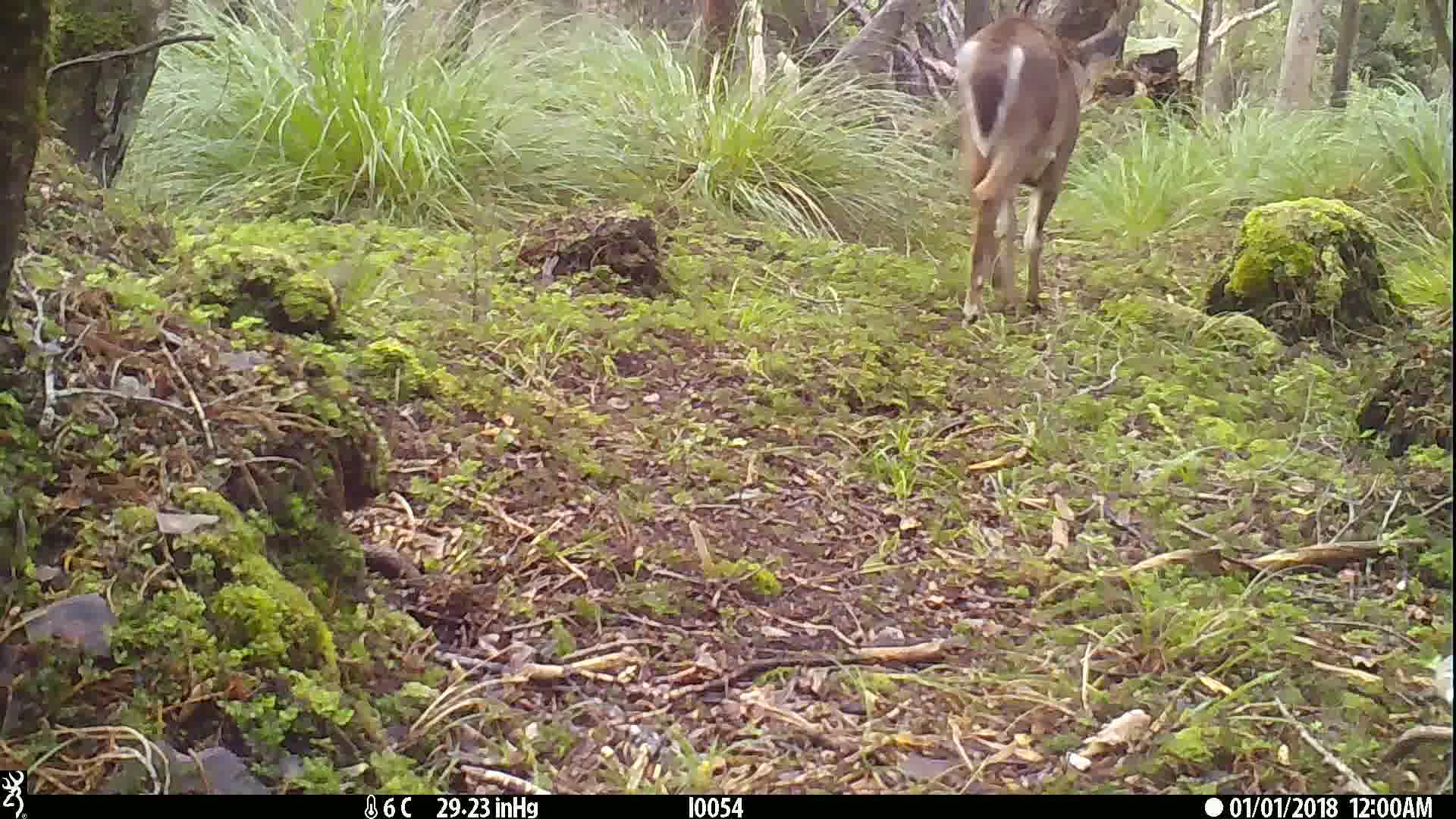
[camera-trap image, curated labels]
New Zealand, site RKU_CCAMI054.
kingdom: Animalia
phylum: Chordata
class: Mammalia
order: Artiodactyla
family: Cervidae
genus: Odocoileus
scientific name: Odocoileus virginianus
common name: white-tailed deer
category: white tailed deer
White tailed deer (white-tailed deer) (Odocoileus virginianus).